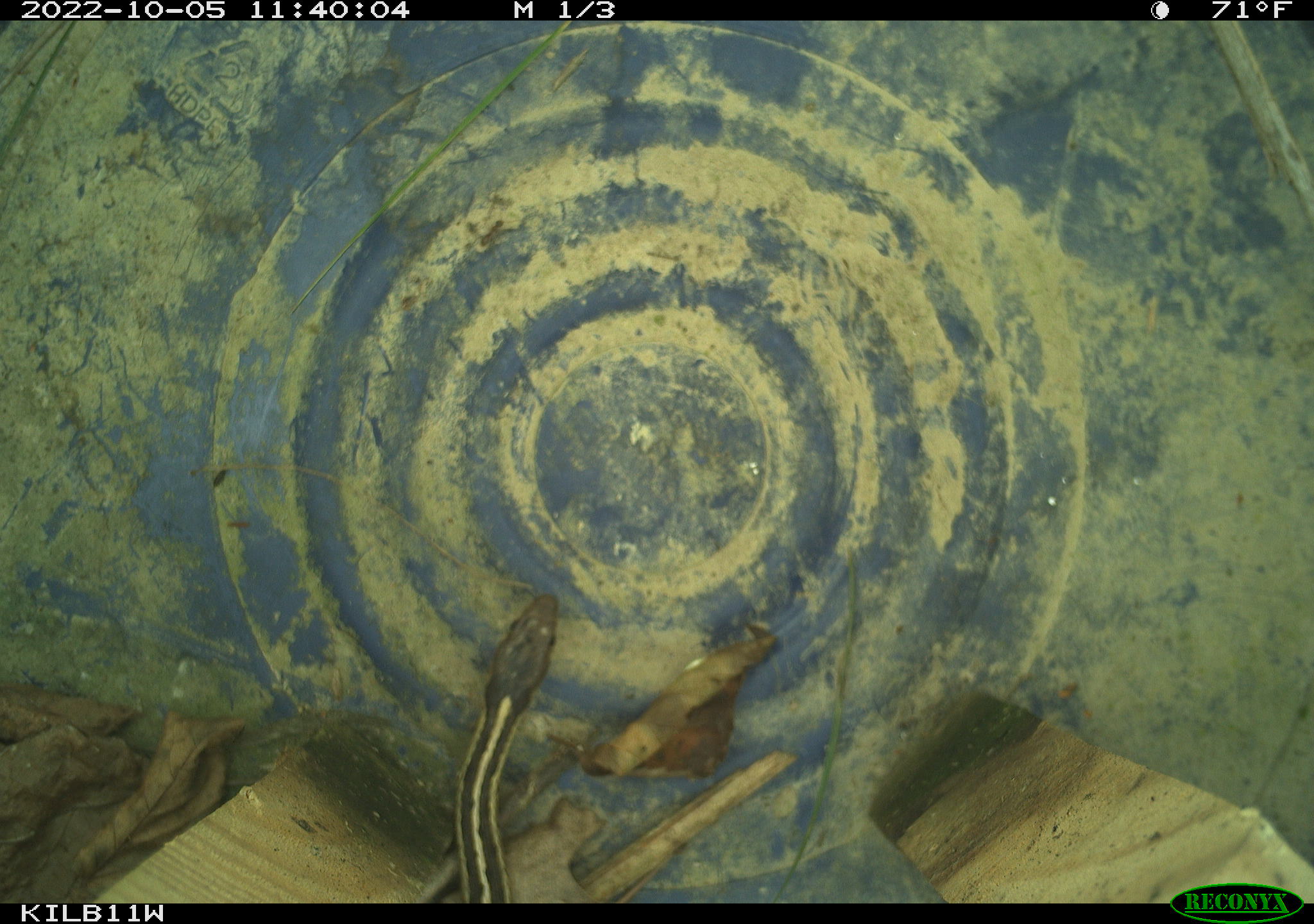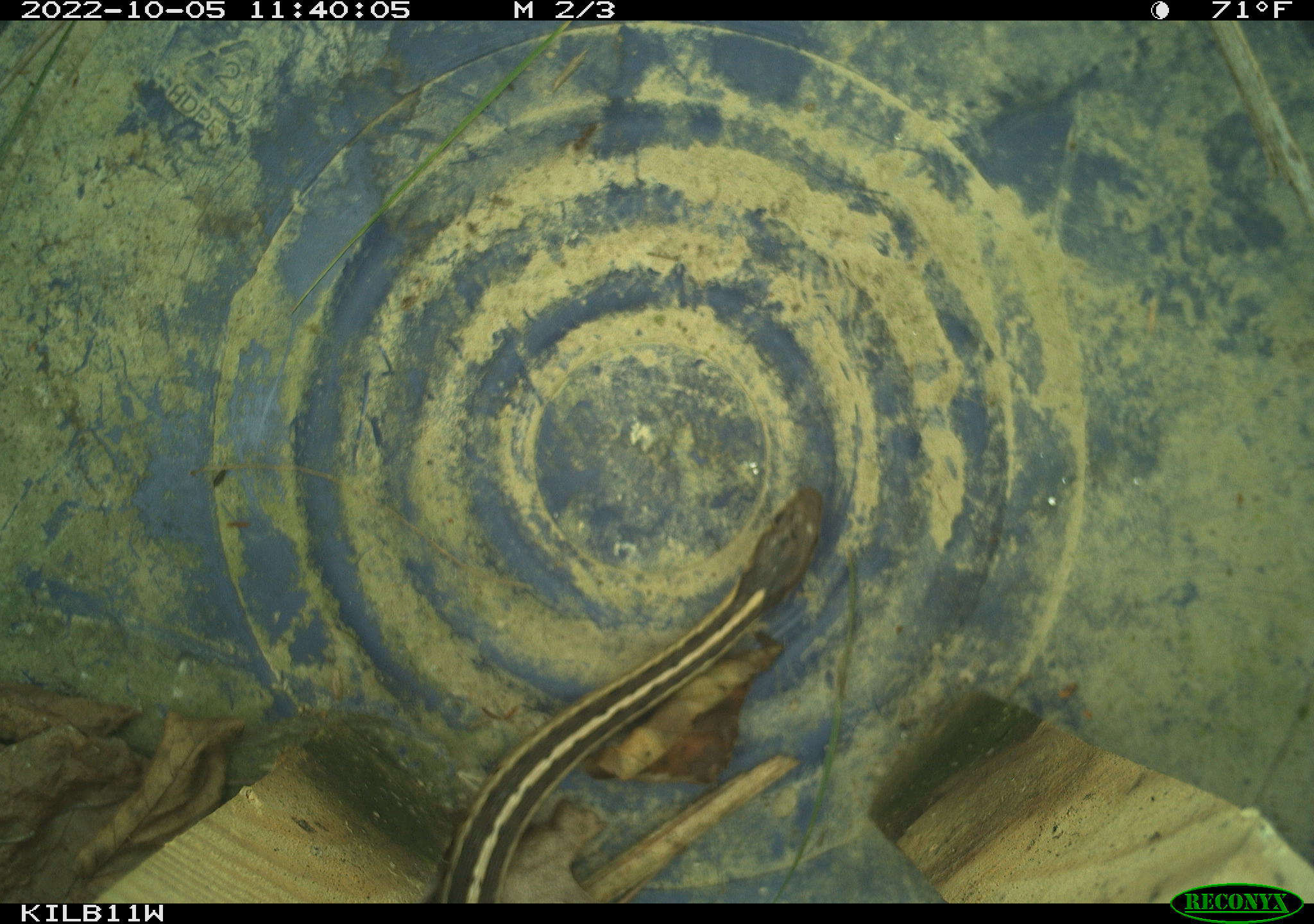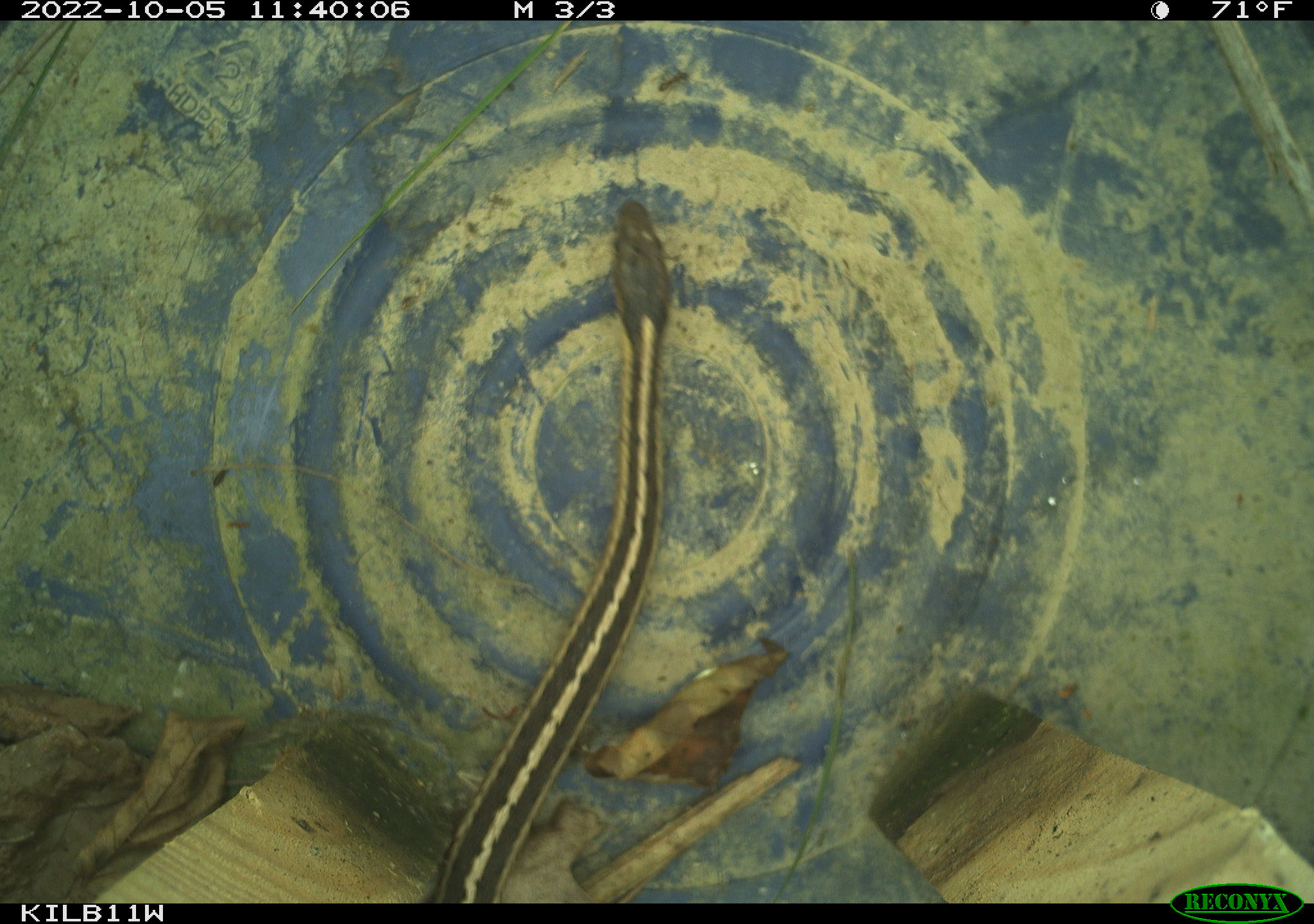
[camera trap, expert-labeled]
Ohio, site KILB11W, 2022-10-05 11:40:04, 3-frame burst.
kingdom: Animalia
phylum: Chordata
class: Reptilia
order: Squamata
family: Colubridae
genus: Thamnophis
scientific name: Thamnophis sirtalis sirtalis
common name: eastern gartersnake